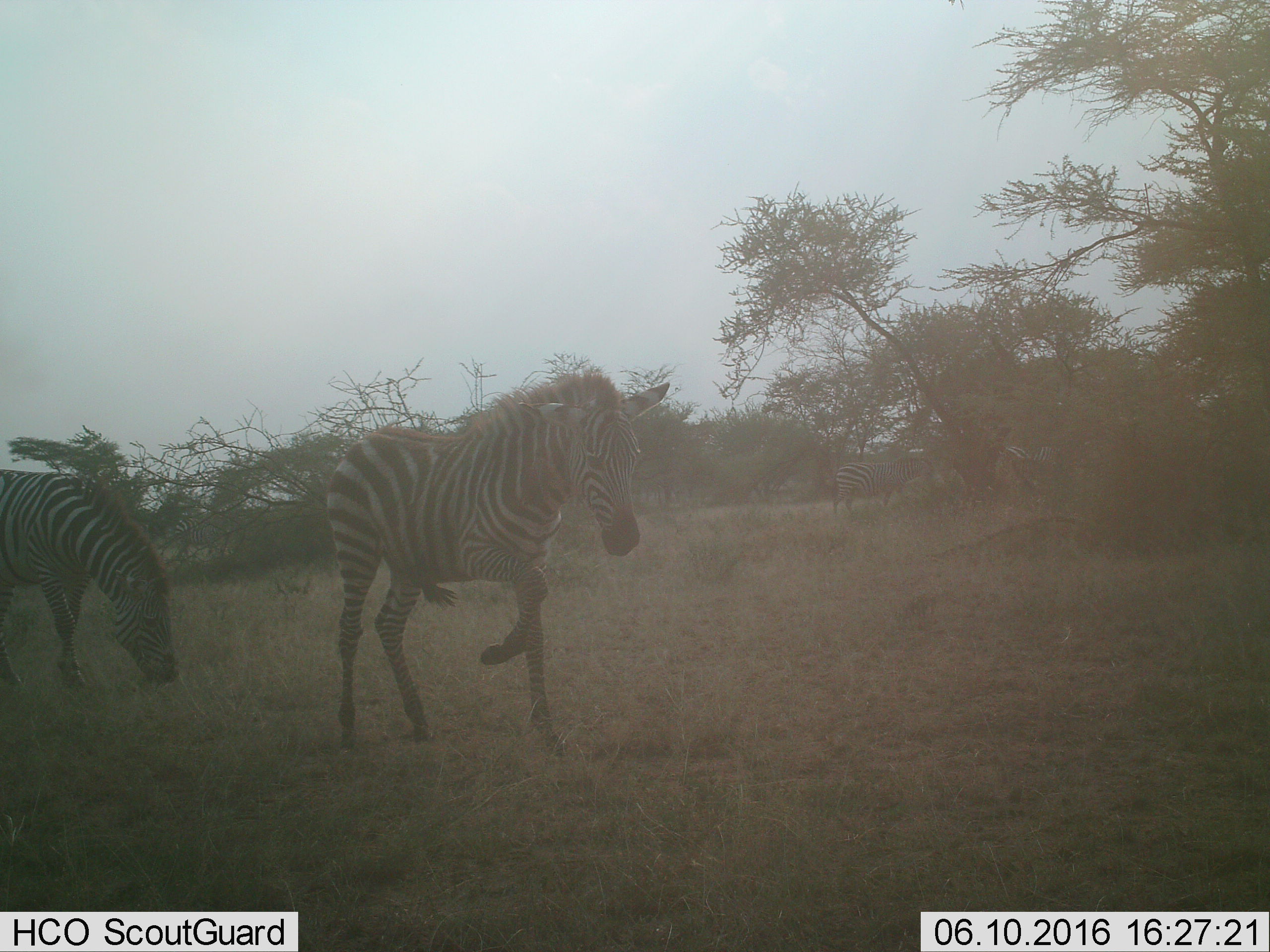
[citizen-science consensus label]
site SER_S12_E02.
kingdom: Animalia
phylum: Chordata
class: Mammalia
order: Perissodactyla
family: Equidae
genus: Equus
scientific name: Equus quagga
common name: plains zebra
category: zebraplains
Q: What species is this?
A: Zebraplains (plains zebra) (Equus quagga).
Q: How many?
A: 4.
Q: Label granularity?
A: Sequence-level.